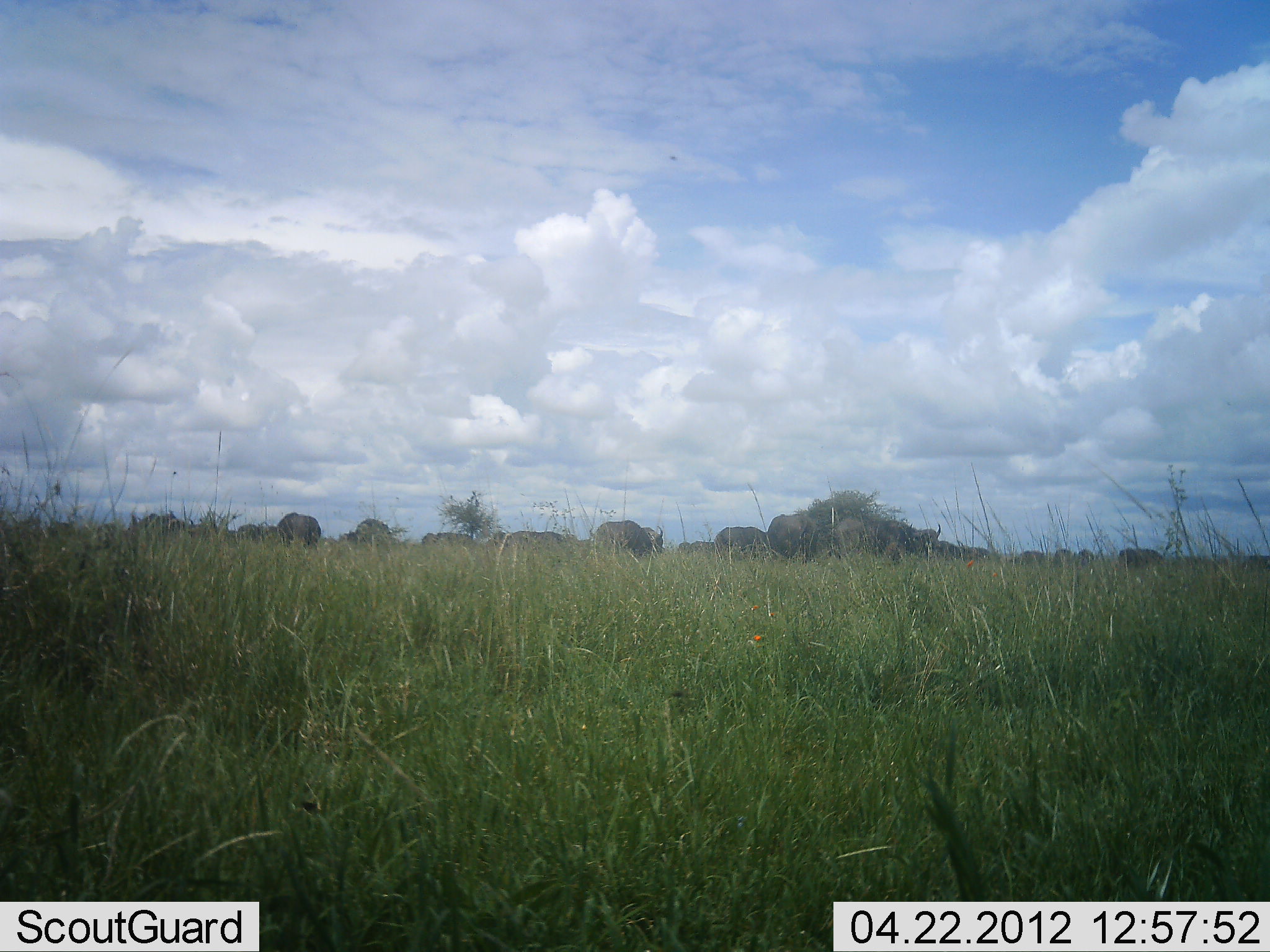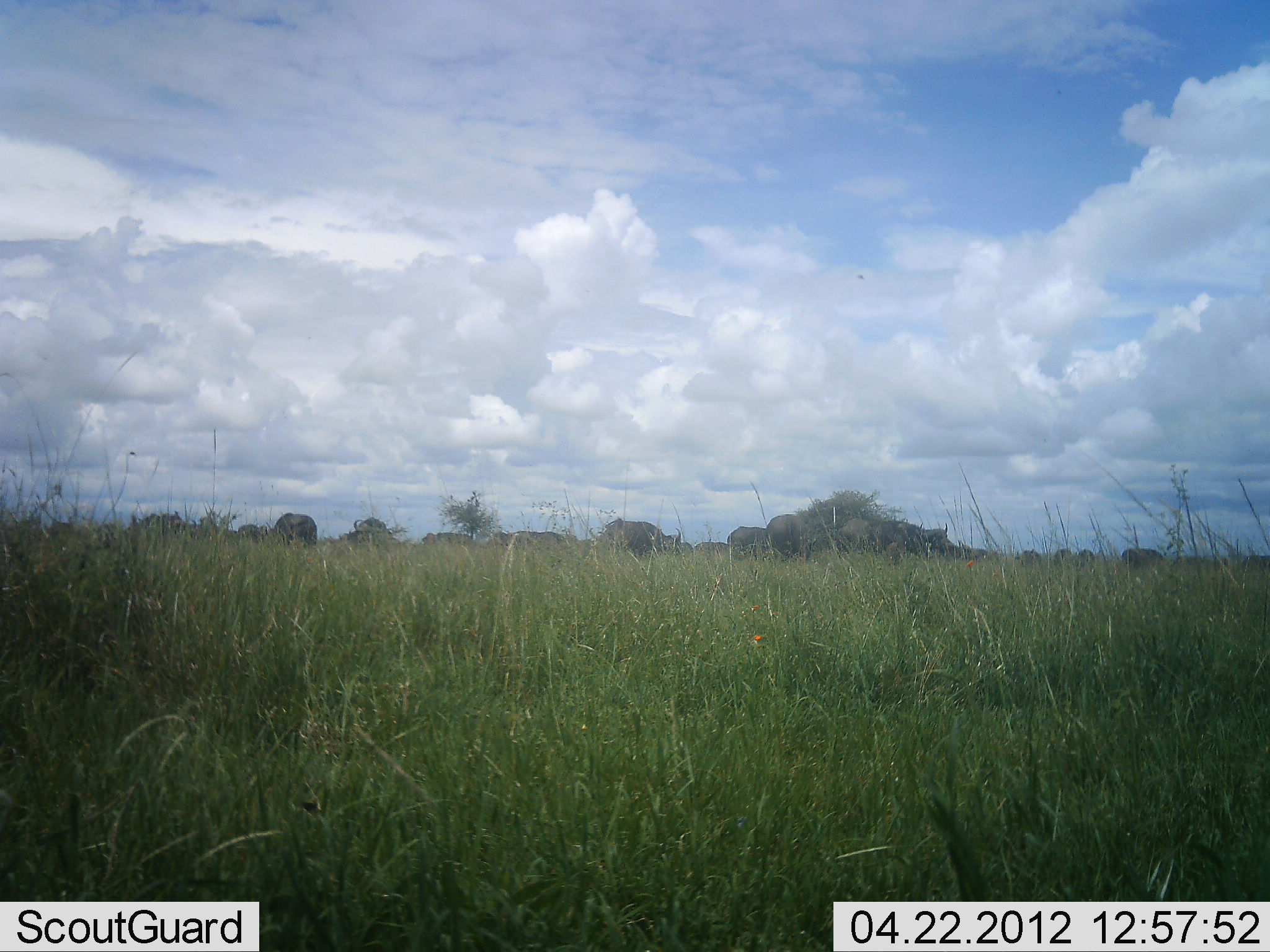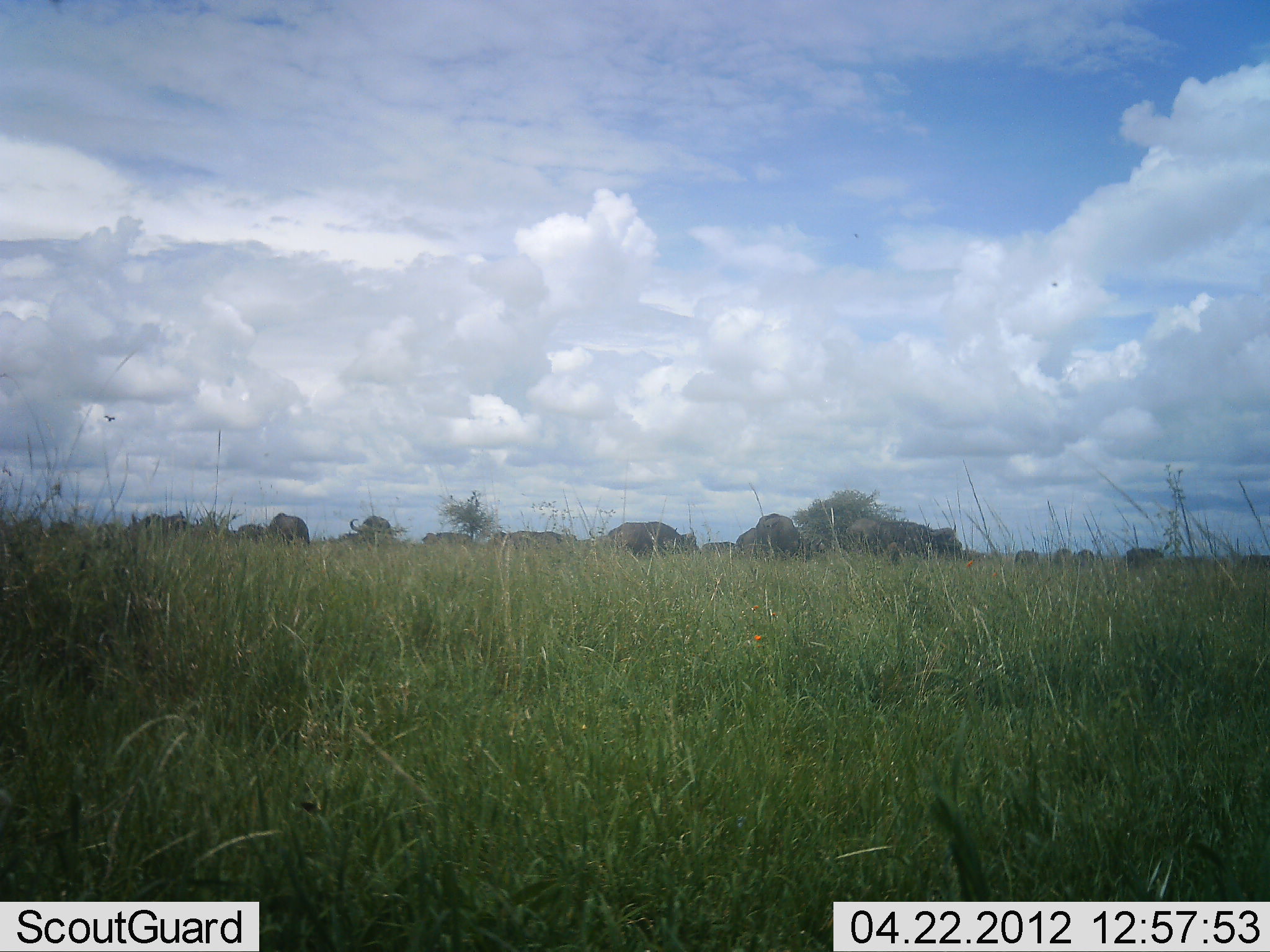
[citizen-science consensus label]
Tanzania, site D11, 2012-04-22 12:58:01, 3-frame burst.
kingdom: Animalia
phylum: Chordata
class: Mammalia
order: Artiodactyla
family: Bovidae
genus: Connochaetes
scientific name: Connochaetes taurinus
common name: blue wildebeest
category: wildebeest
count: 11-50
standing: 36%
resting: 0%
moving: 79%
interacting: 0%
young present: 0%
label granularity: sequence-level